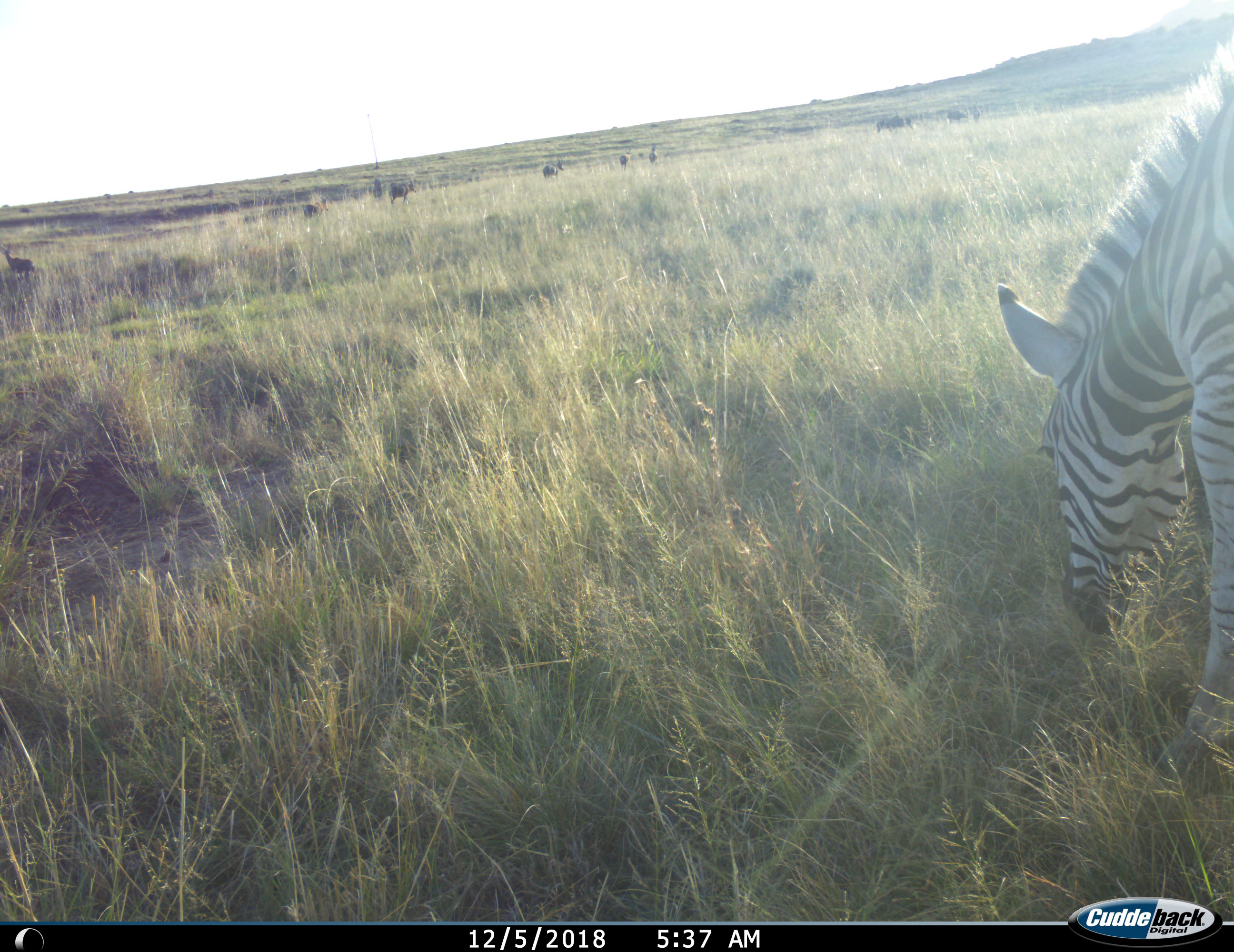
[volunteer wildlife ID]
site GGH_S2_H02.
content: unidentified animal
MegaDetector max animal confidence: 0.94